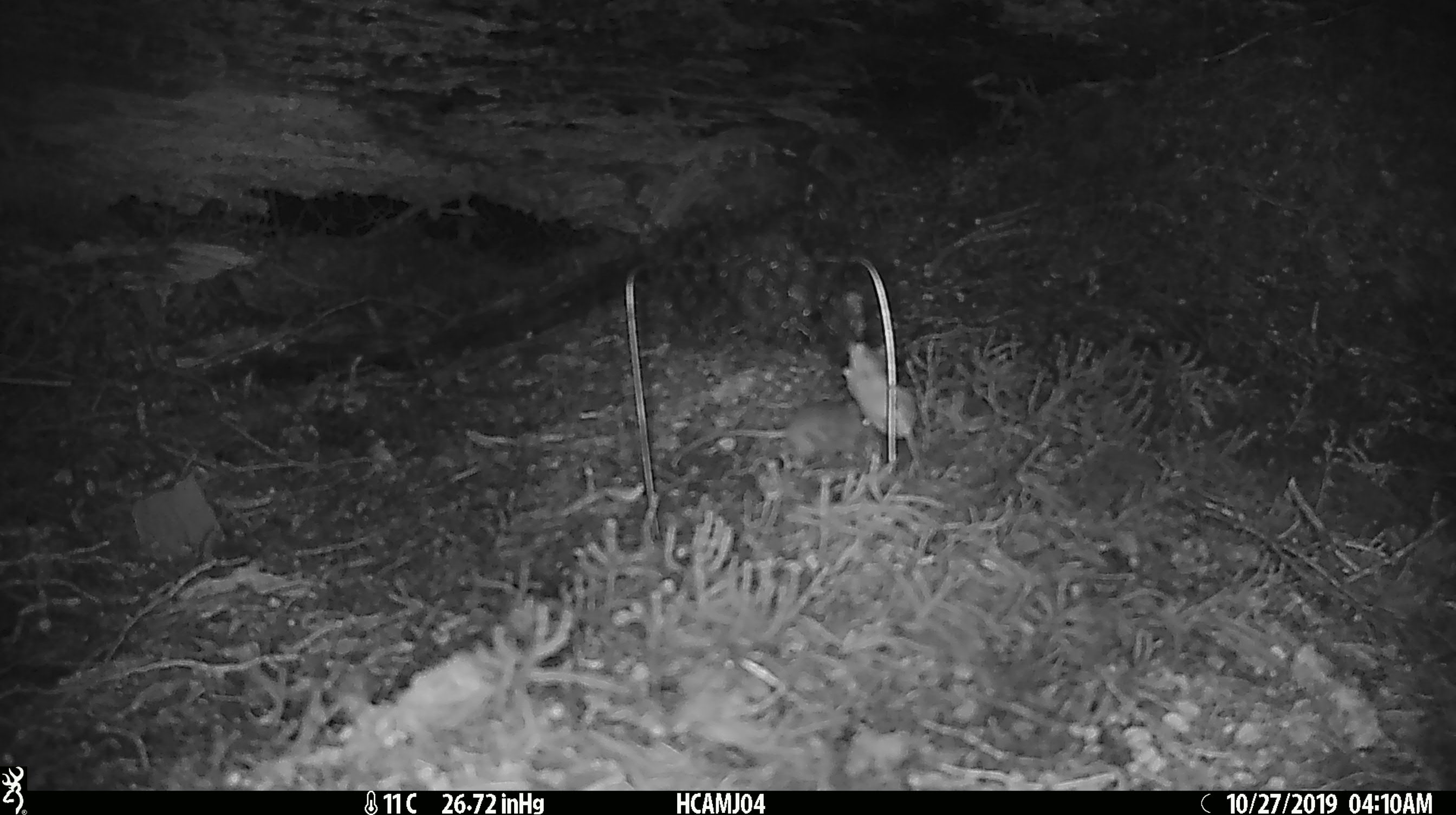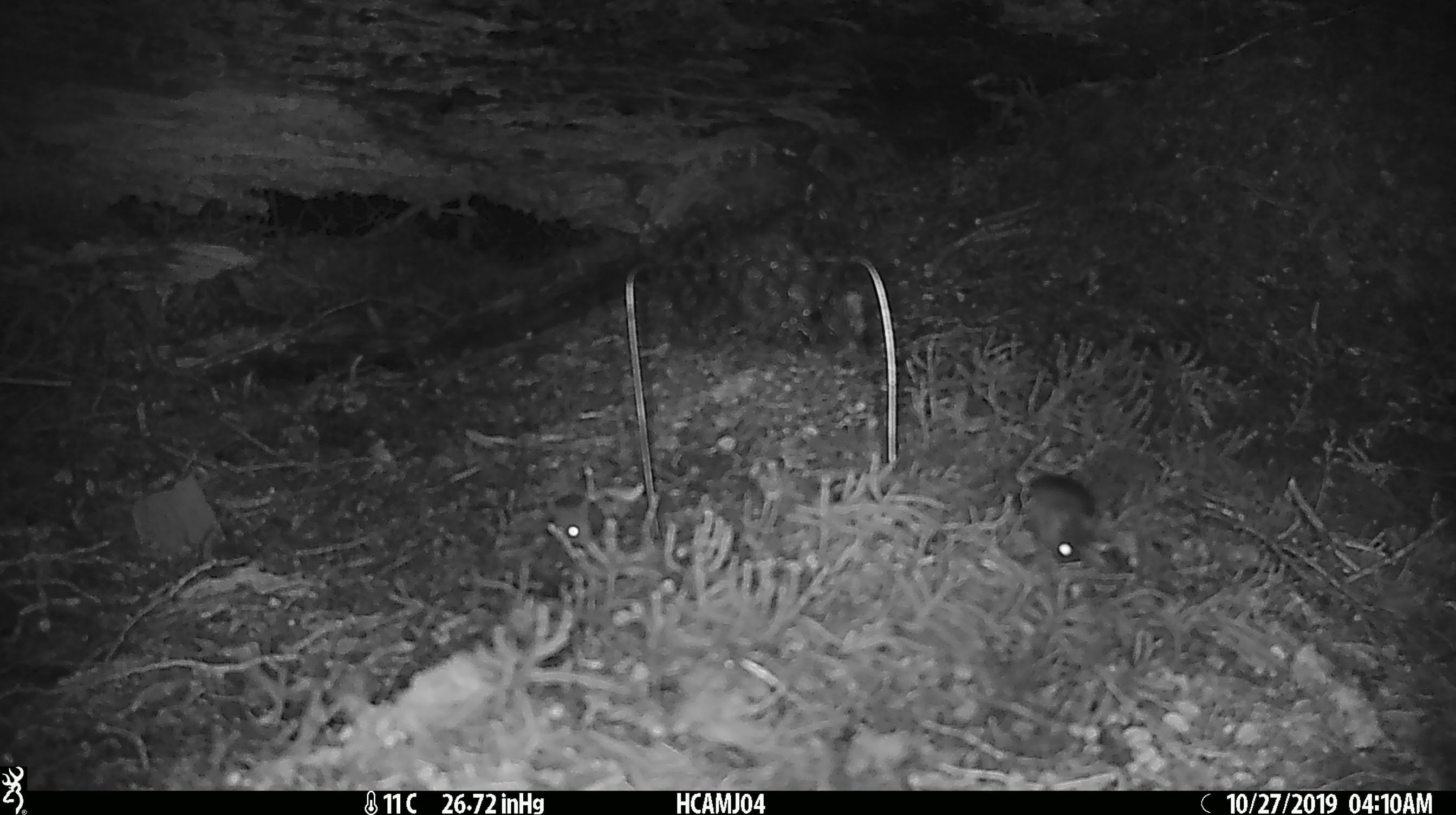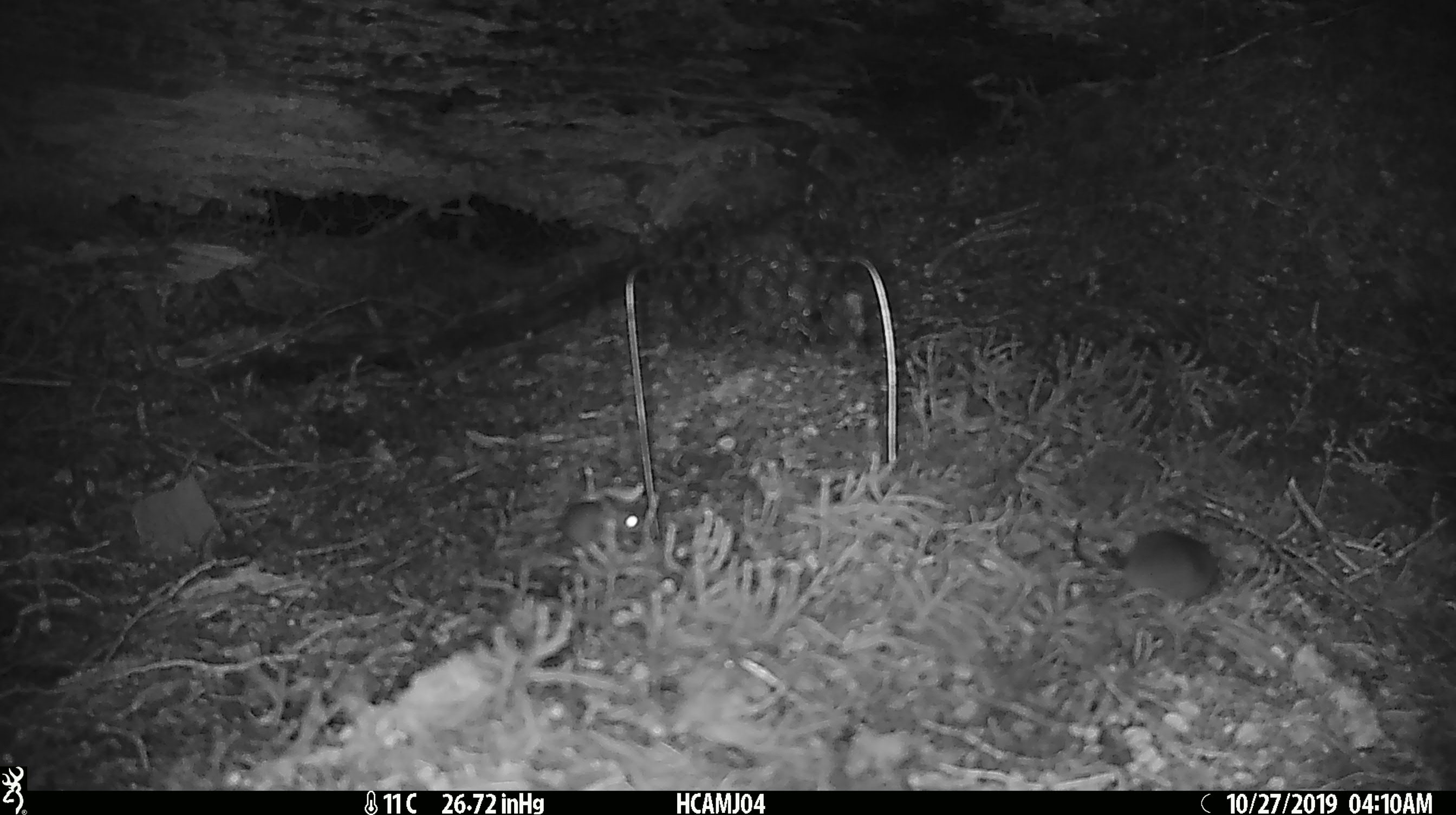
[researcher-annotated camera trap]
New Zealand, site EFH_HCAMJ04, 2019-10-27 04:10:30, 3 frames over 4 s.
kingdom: Animalia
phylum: Chordata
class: Mammalia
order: Rodentia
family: Muridae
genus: Mus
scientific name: Mus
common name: mouse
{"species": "mouse (Mus)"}